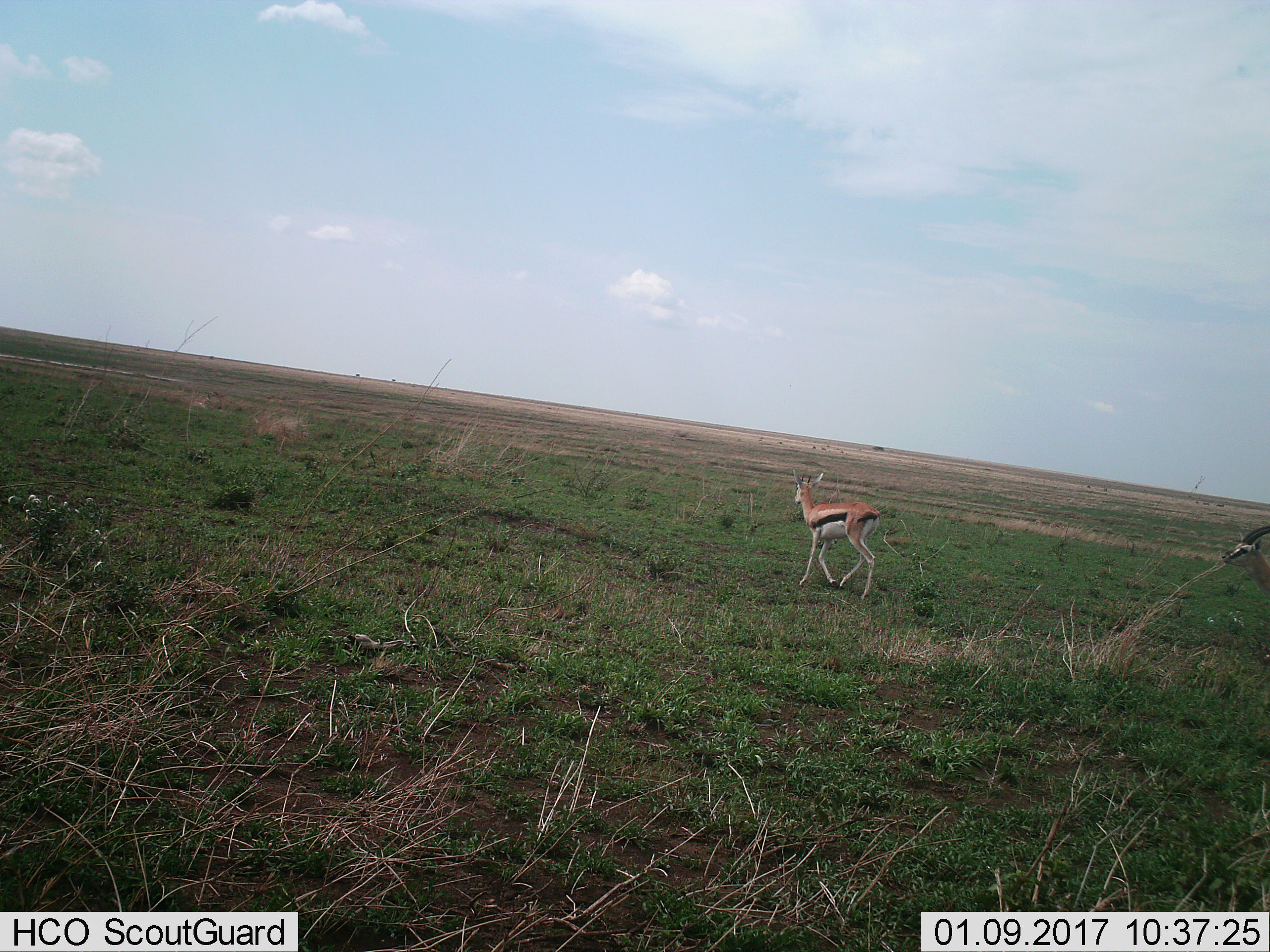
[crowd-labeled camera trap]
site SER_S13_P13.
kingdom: Animalia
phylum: Chordata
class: Mammalia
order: Artiodactyla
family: Bovidae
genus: Eudorcas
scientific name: Eudorcas thomsonii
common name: thomson's gazelle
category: gazellethomsons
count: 2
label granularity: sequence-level